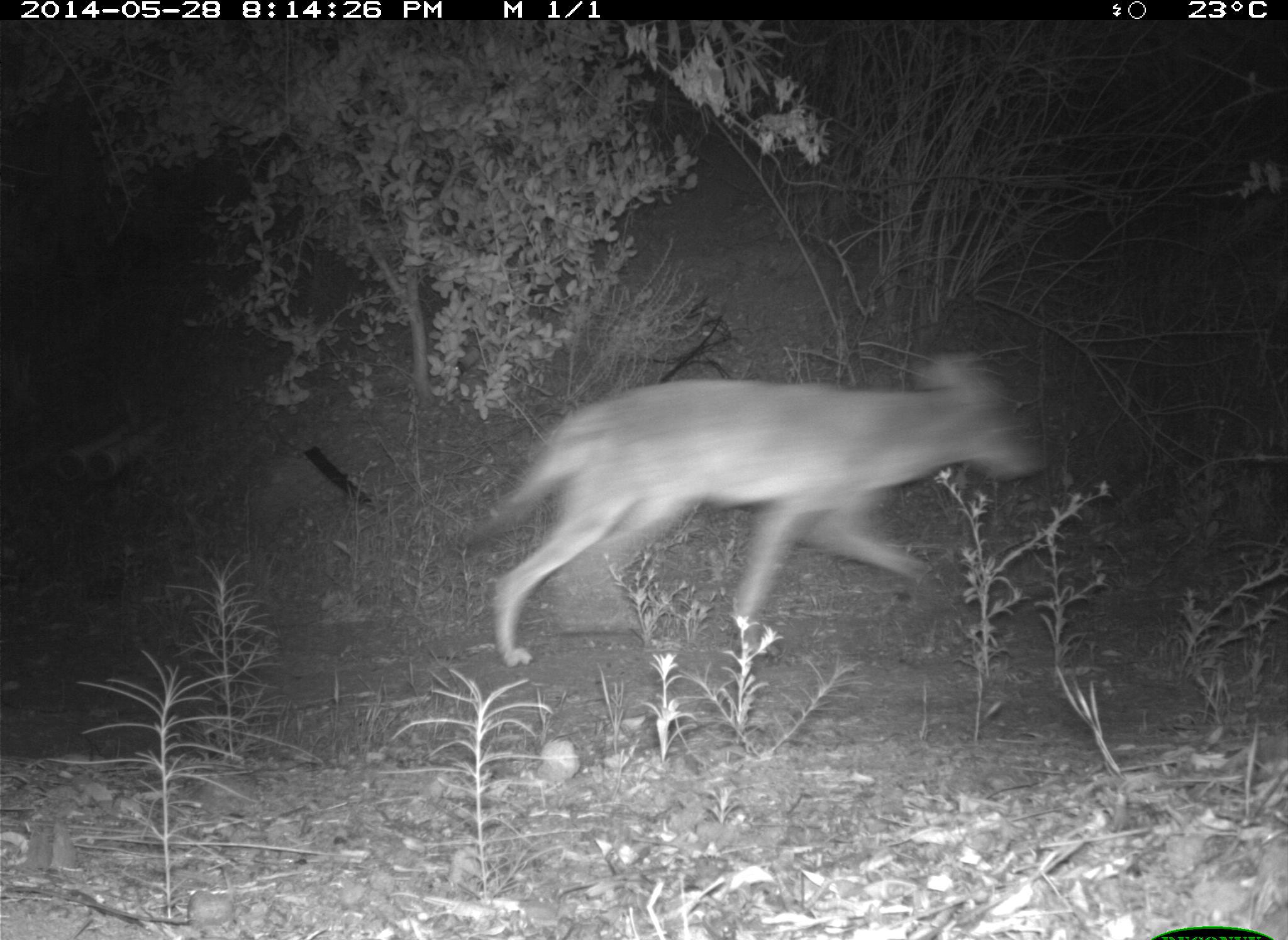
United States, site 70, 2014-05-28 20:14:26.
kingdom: Animalia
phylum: Chordata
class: Mammalia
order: Carnivora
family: Canidae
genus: Canis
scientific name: Canis latrans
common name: coyote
Coyote (Canis latrans).